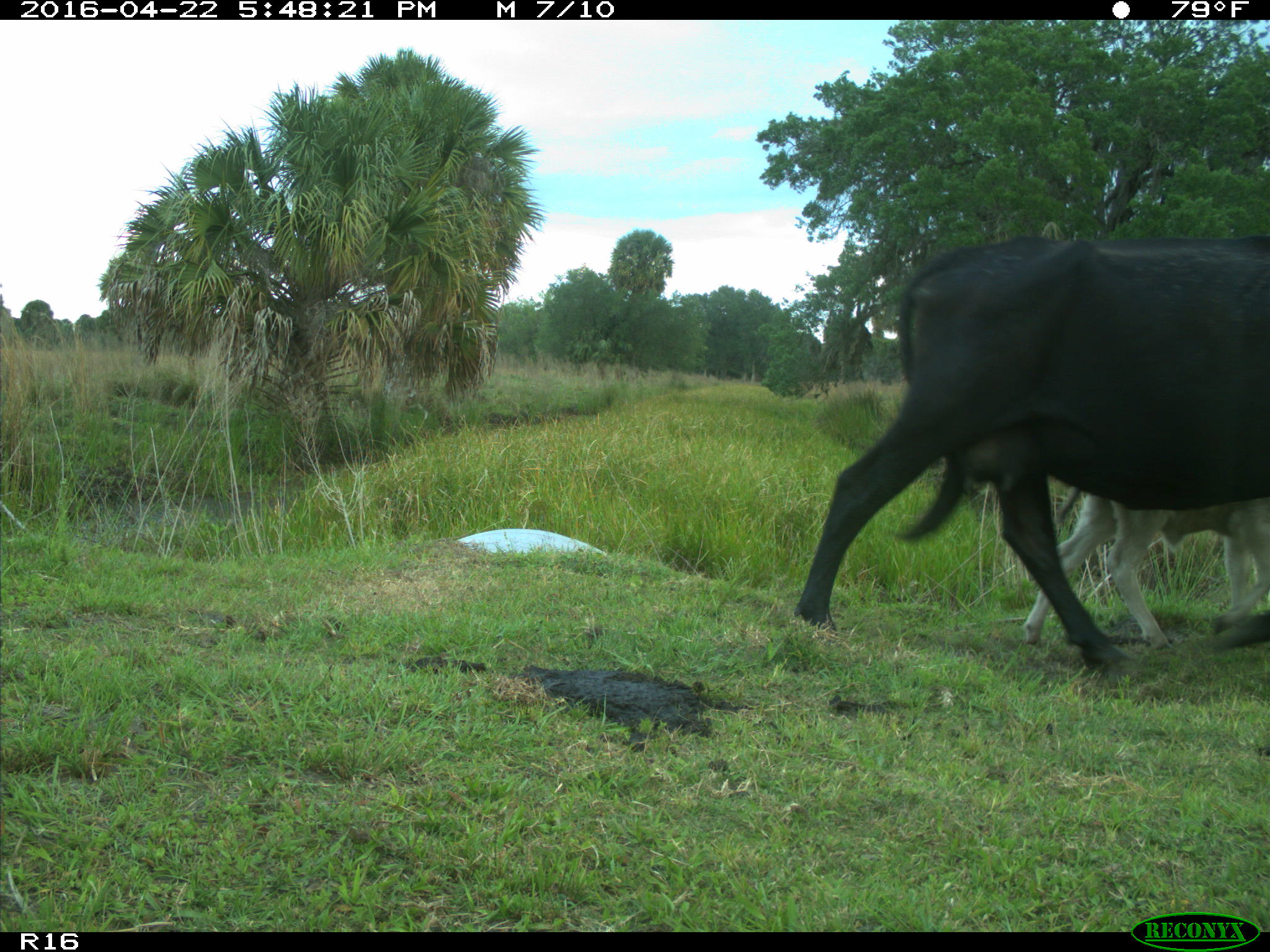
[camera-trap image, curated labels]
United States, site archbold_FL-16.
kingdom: Animalia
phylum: Chordata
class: Mammalia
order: Artiodactyla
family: Bovidae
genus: Bos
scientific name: Bos taurus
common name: domestic cow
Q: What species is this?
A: Bos taurus (domestic cow).